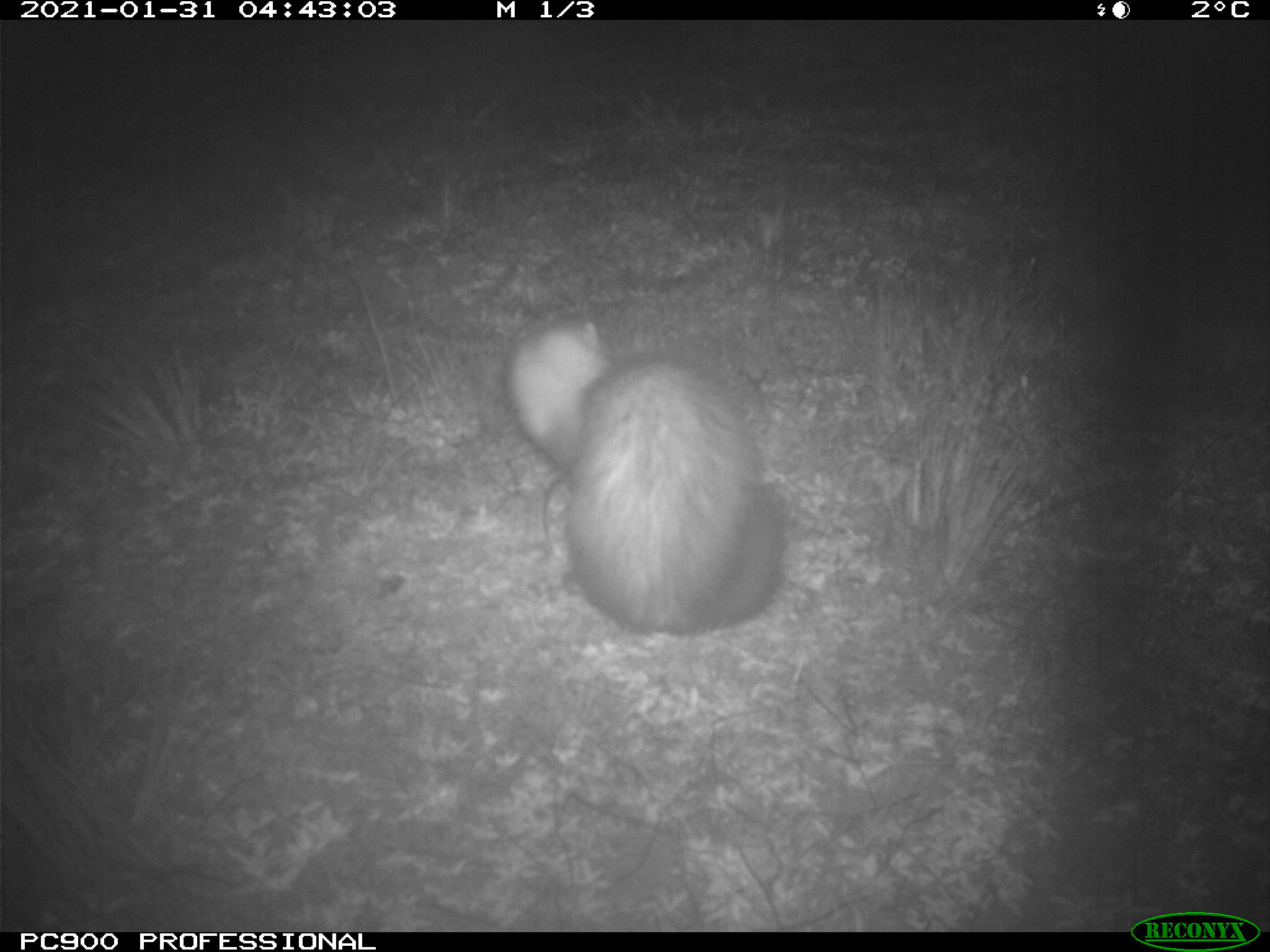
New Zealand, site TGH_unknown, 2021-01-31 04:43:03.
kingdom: Animalia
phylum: Chordata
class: Mammalia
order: Carnivora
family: Mustelidae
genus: Mustela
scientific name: Mustela furo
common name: ferret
Ferret (Mustela furo).